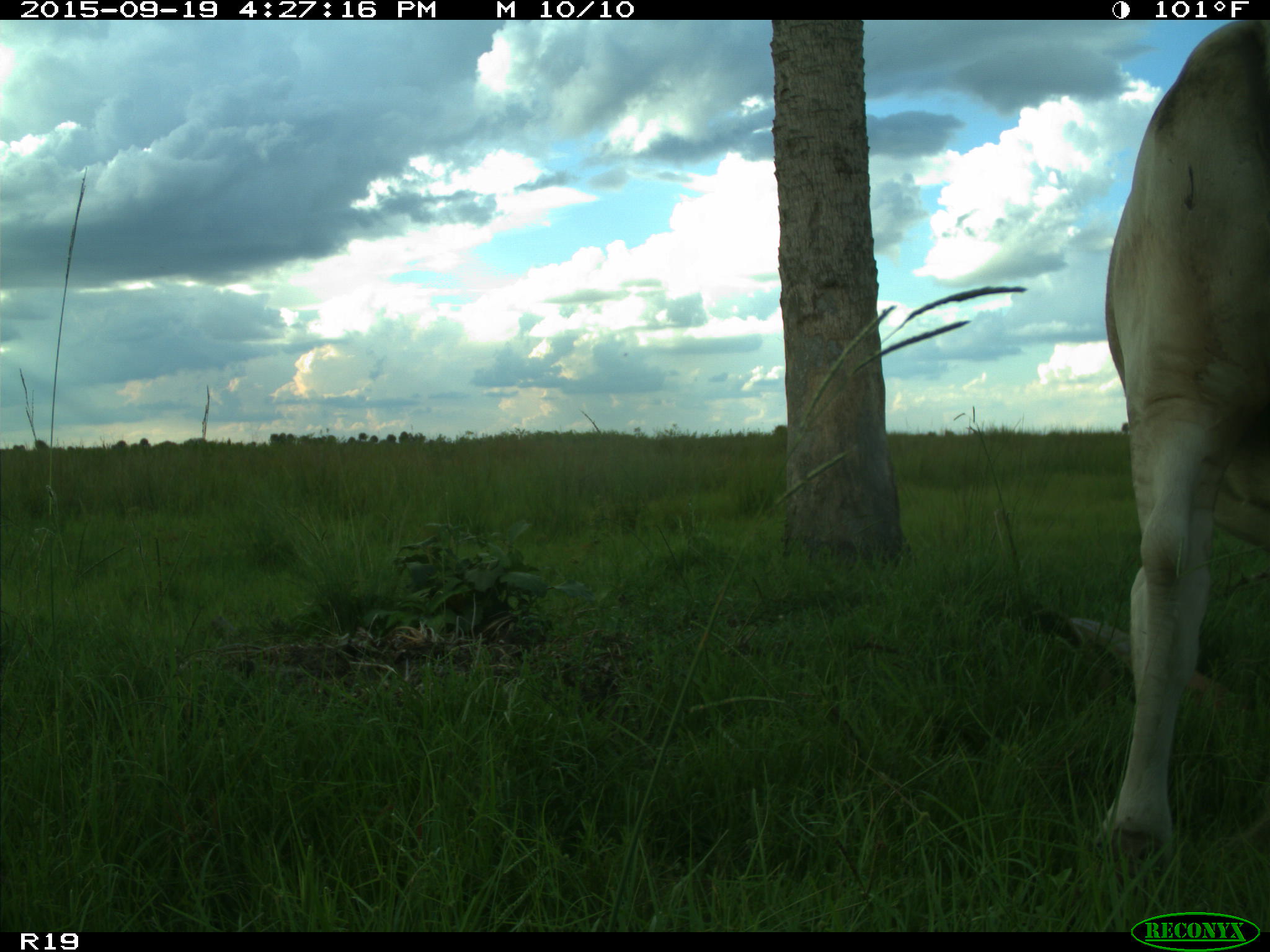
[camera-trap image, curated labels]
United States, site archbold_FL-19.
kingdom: Animalia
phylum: Chordata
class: Mammalia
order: Artiodactyla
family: Bovidae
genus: Bos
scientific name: Bos taurus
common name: domestic cow